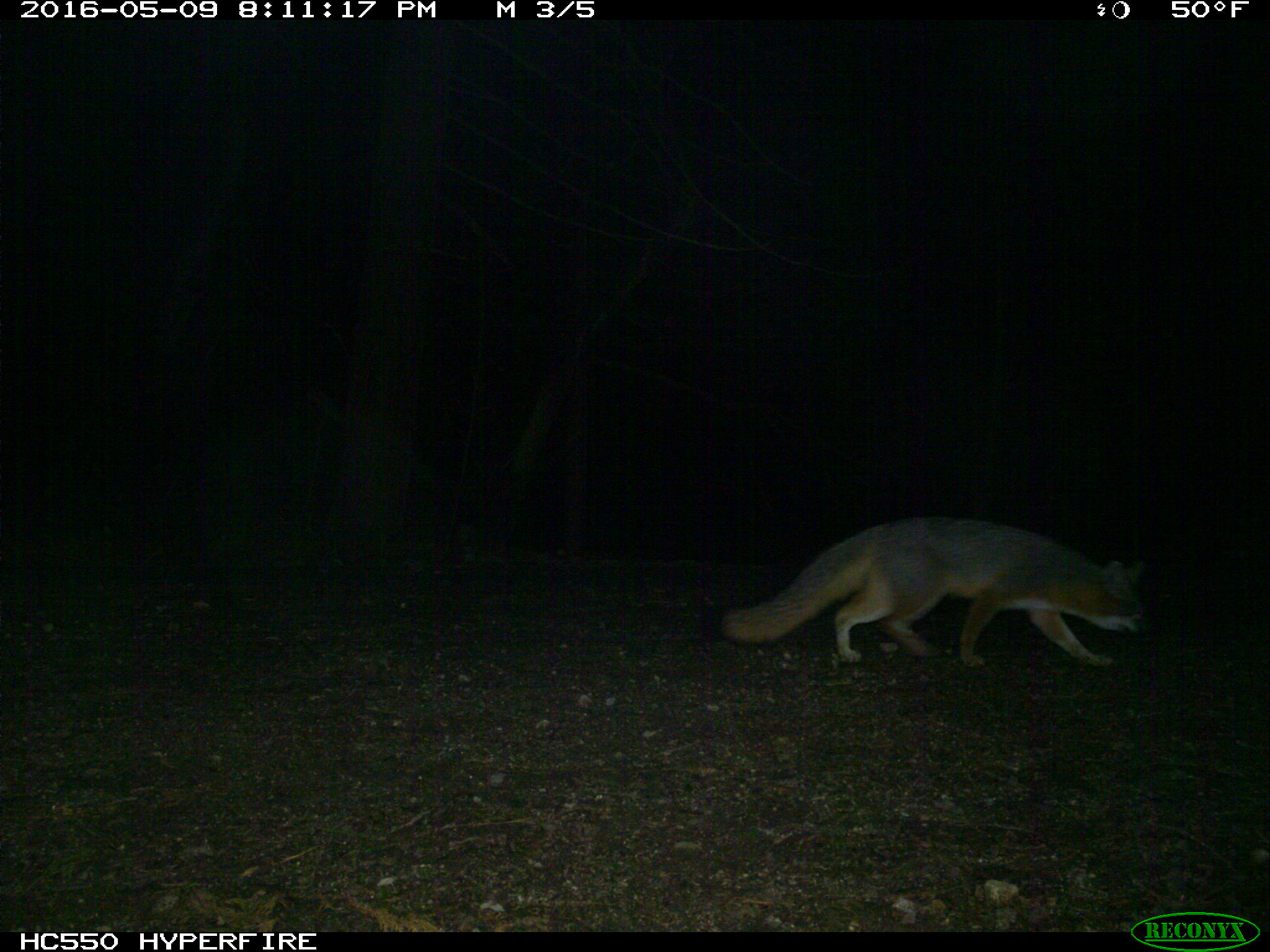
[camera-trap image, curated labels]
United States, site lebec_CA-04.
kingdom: Animalia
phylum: Chordata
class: Mammalia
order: Carnivora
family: Canidae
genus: Urocyon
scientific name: Urocyon cinereoargenteus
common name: gray fox